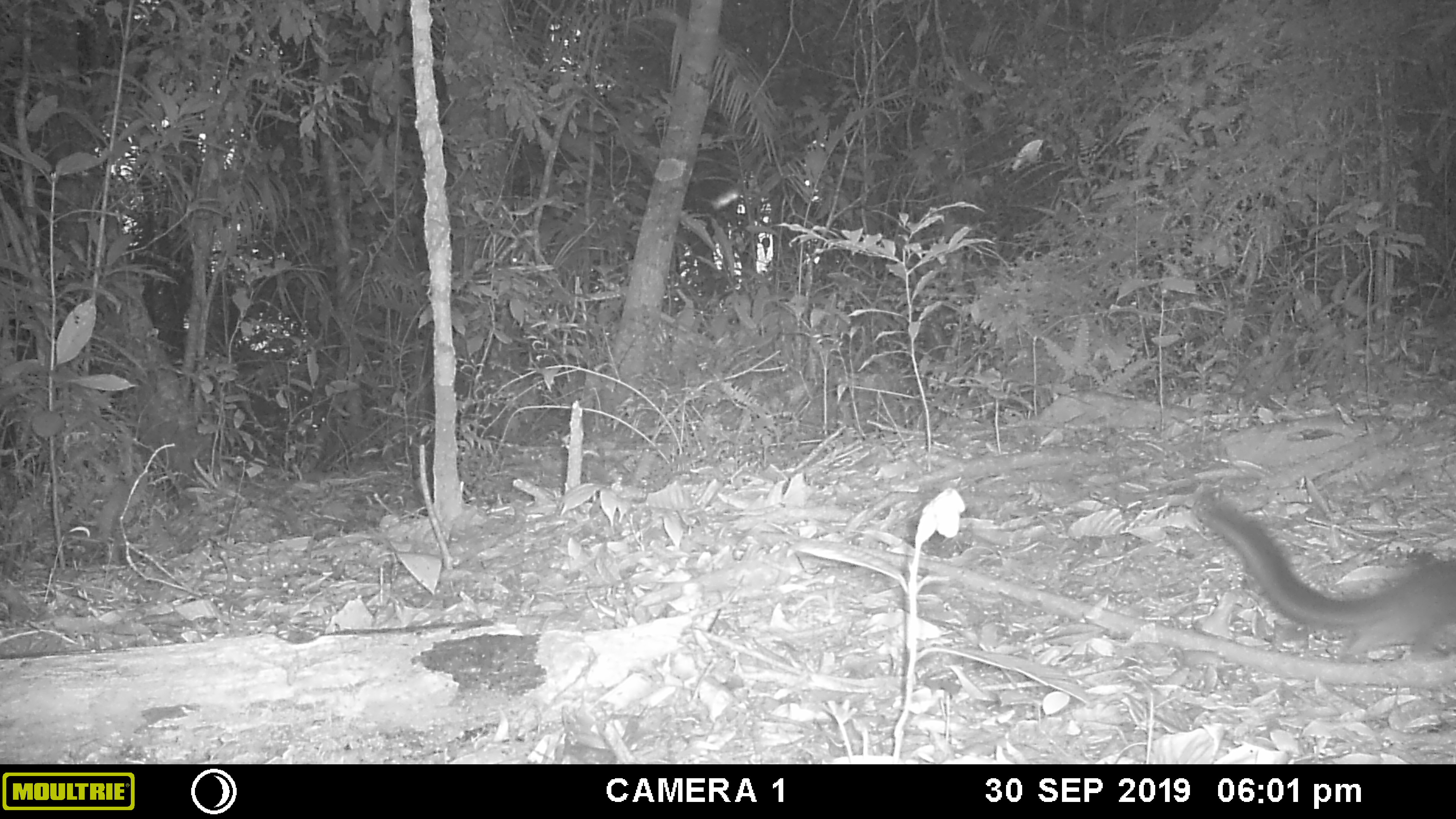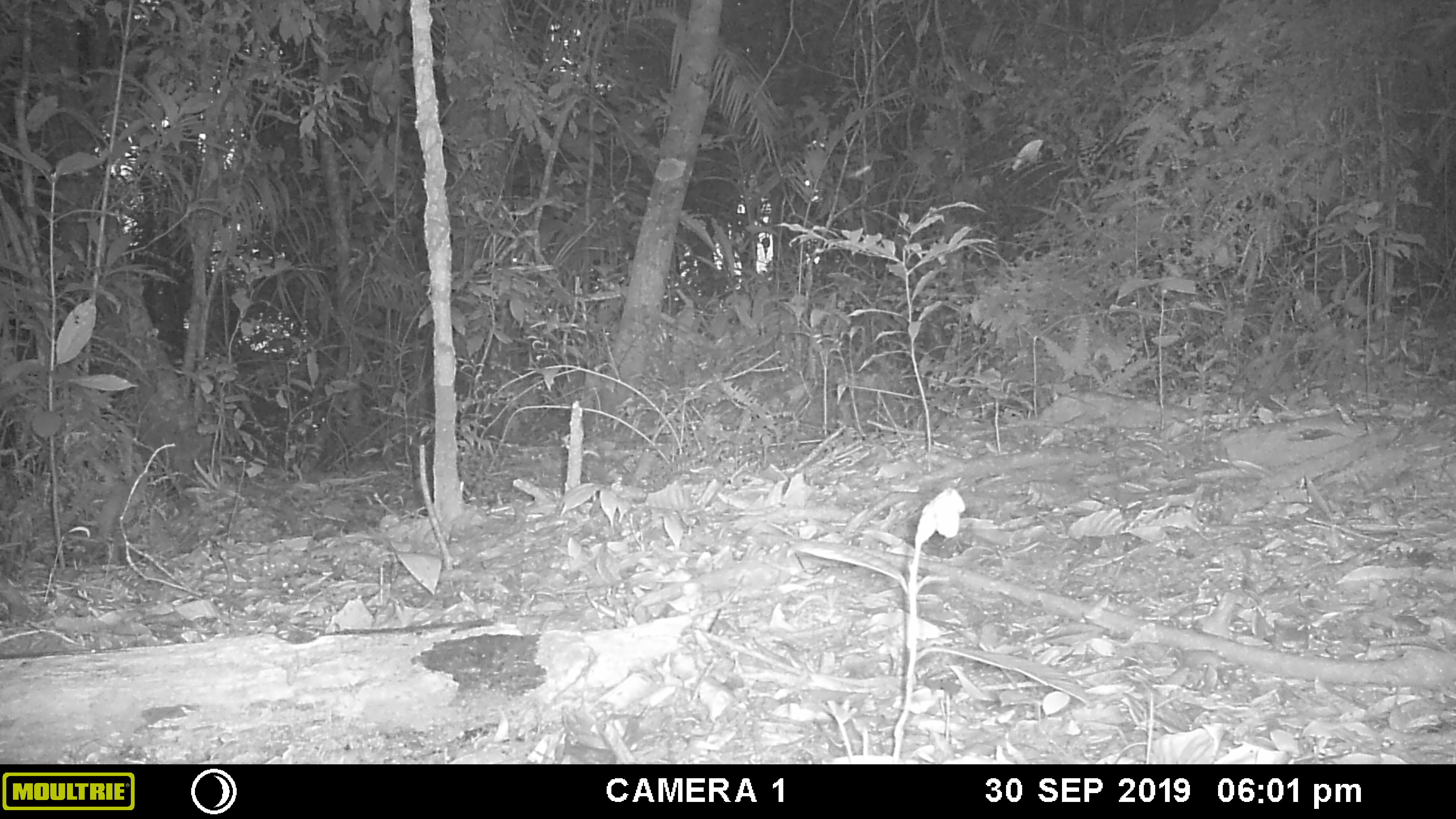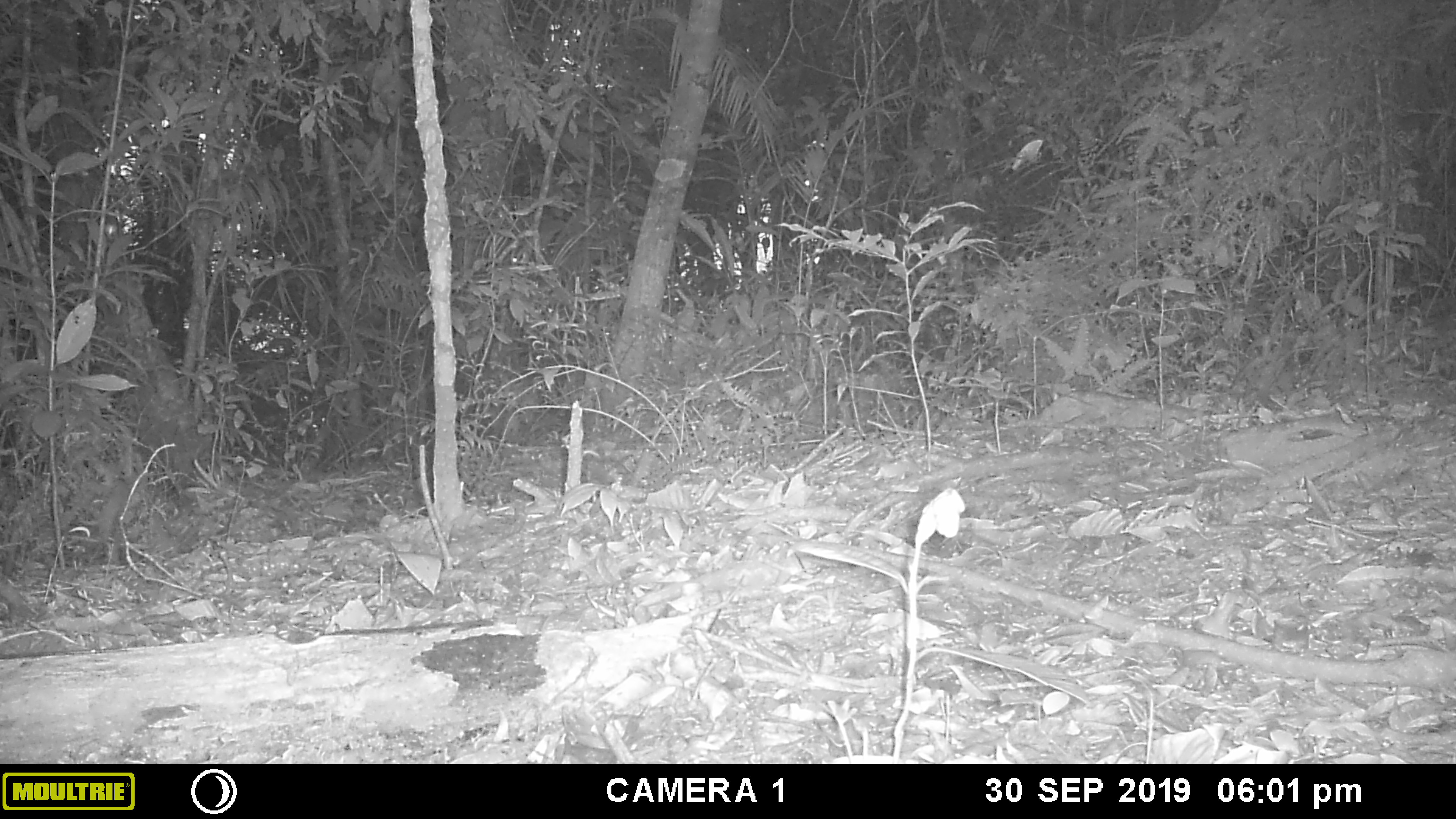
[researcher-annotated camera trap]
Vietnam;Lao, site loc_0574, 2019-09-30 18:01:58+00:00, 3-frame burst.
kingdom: Animalia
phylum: Chordata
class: Mammalia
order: Rodentia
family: Sciuridae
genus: Dremomys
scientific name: Dremomys rufigenis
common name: red-cheeked squirrel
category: red cheeked squirrel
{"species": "red cheeked squirrel (red-cheeked squirrel) (Dremomys rufigenis)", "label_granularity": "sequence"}